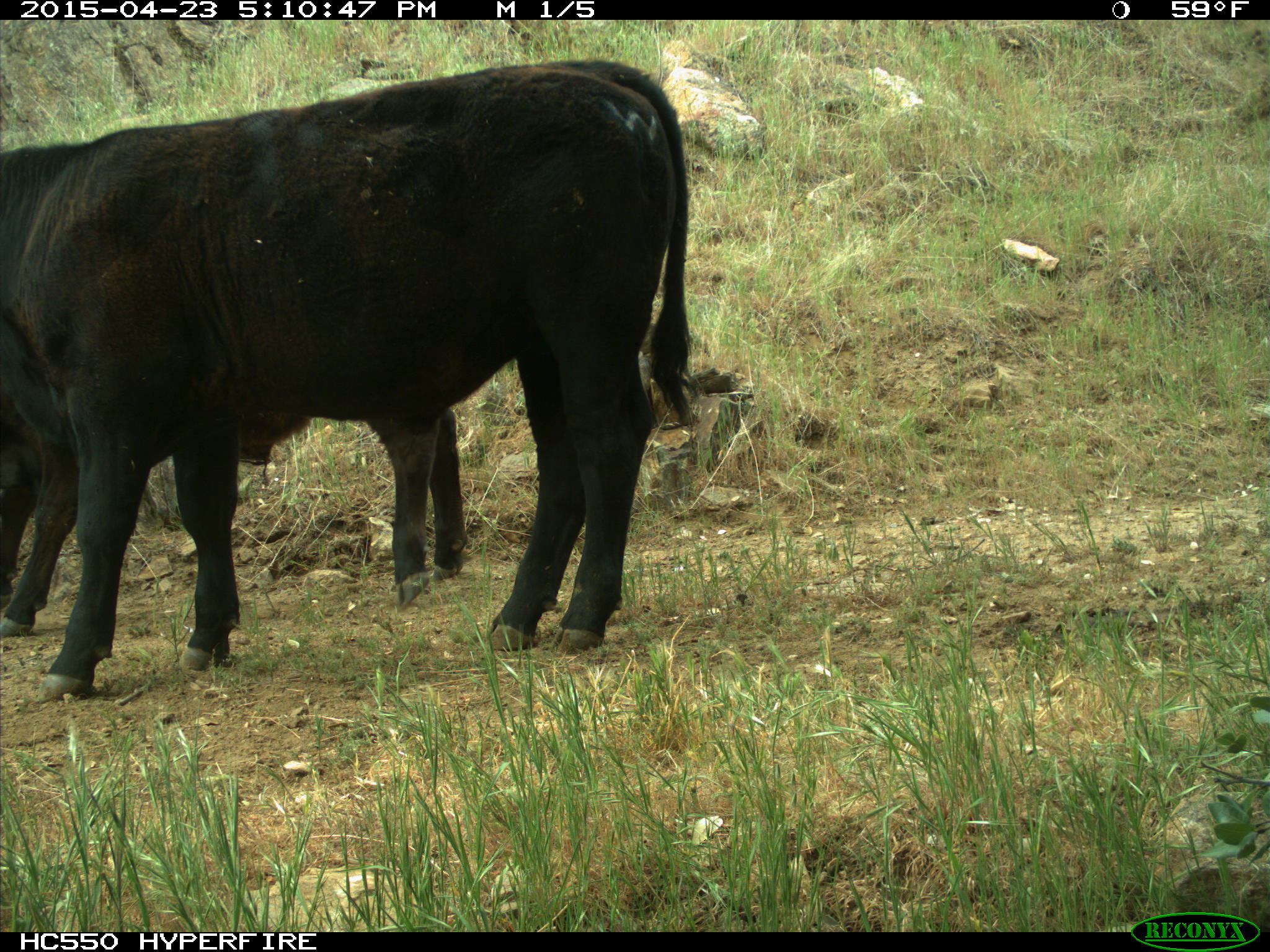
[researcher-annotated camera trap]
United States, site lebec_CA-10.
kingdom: Animalia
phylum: Chordata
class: Mammalia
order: Artiodactyla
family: Bovidae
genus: Bos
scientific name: Bos taurus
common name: domestic cow